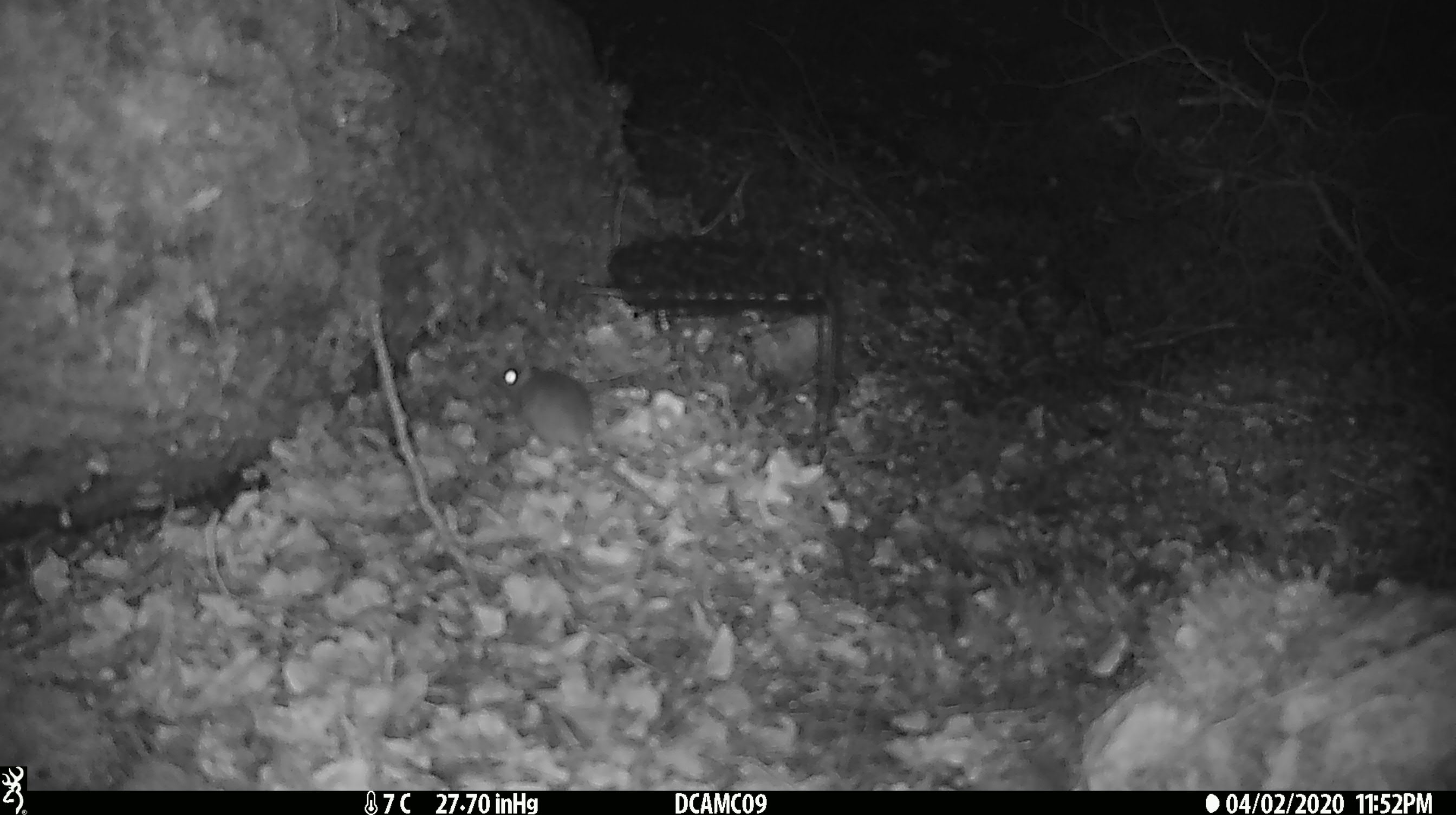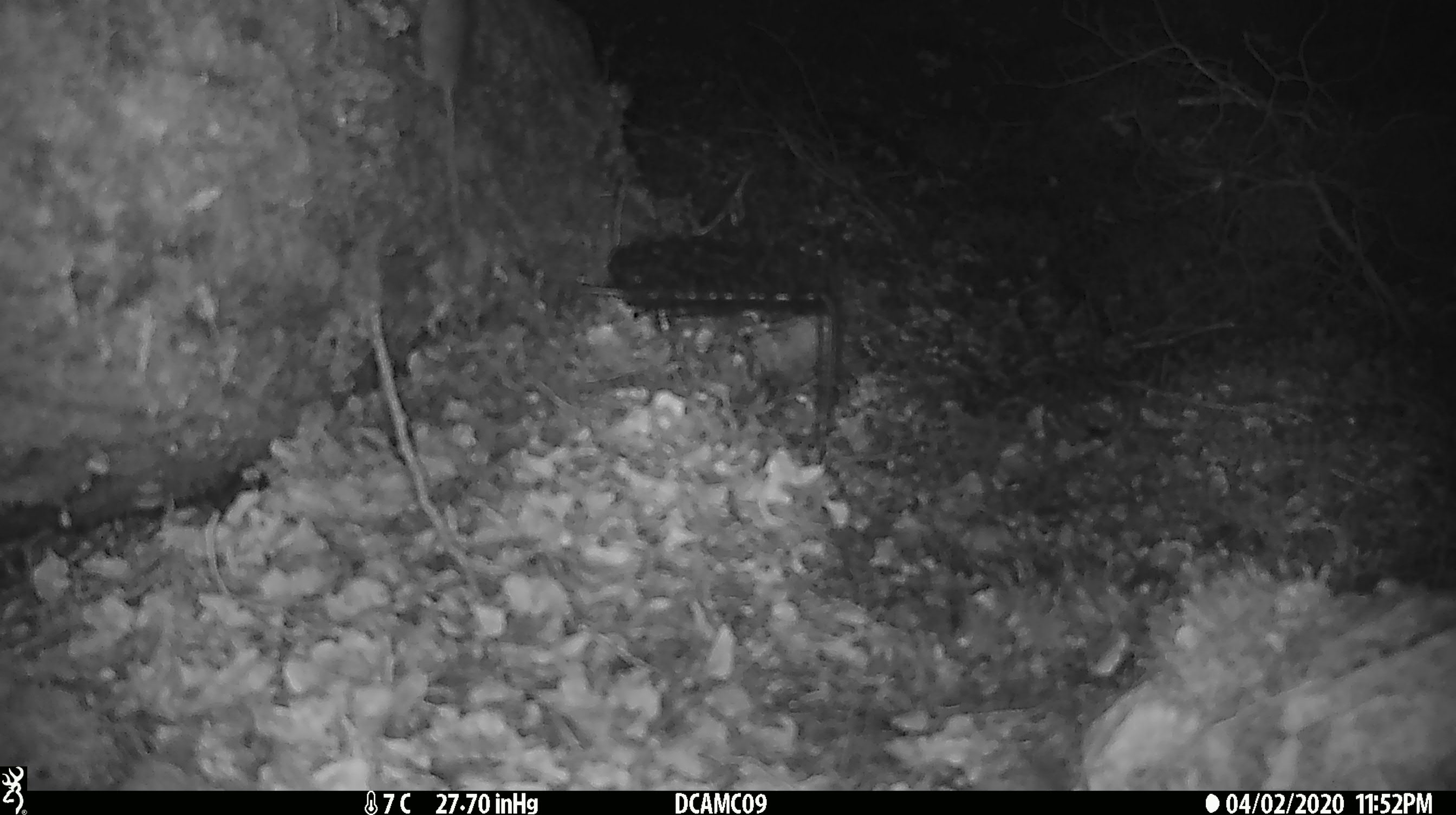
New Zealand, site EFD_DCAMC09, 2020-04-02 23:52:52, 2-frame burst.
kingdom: Animalia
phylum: Chordata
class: Mammalia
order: Rodentia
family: Muridae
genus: Mus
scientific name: Mus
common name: mouse